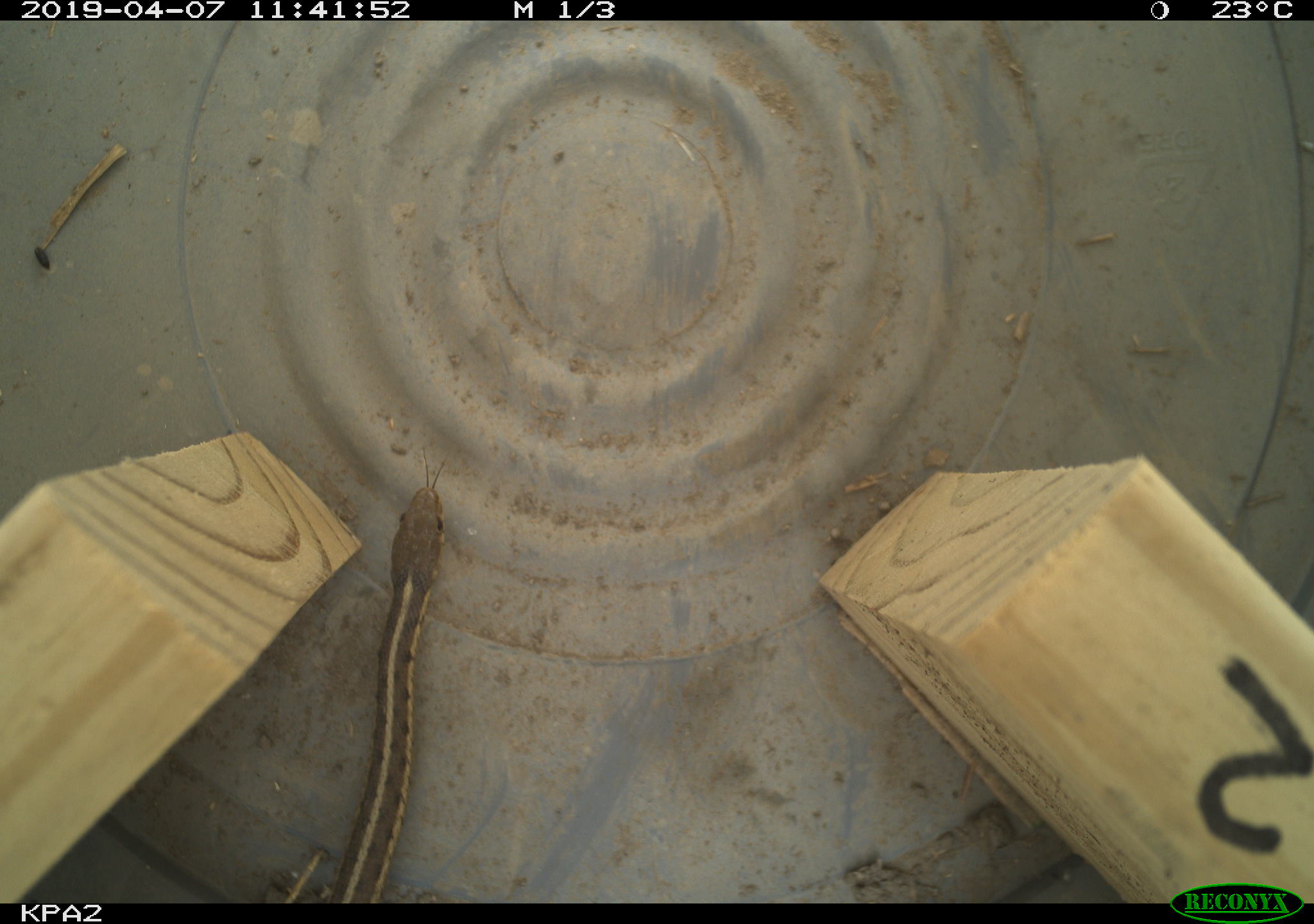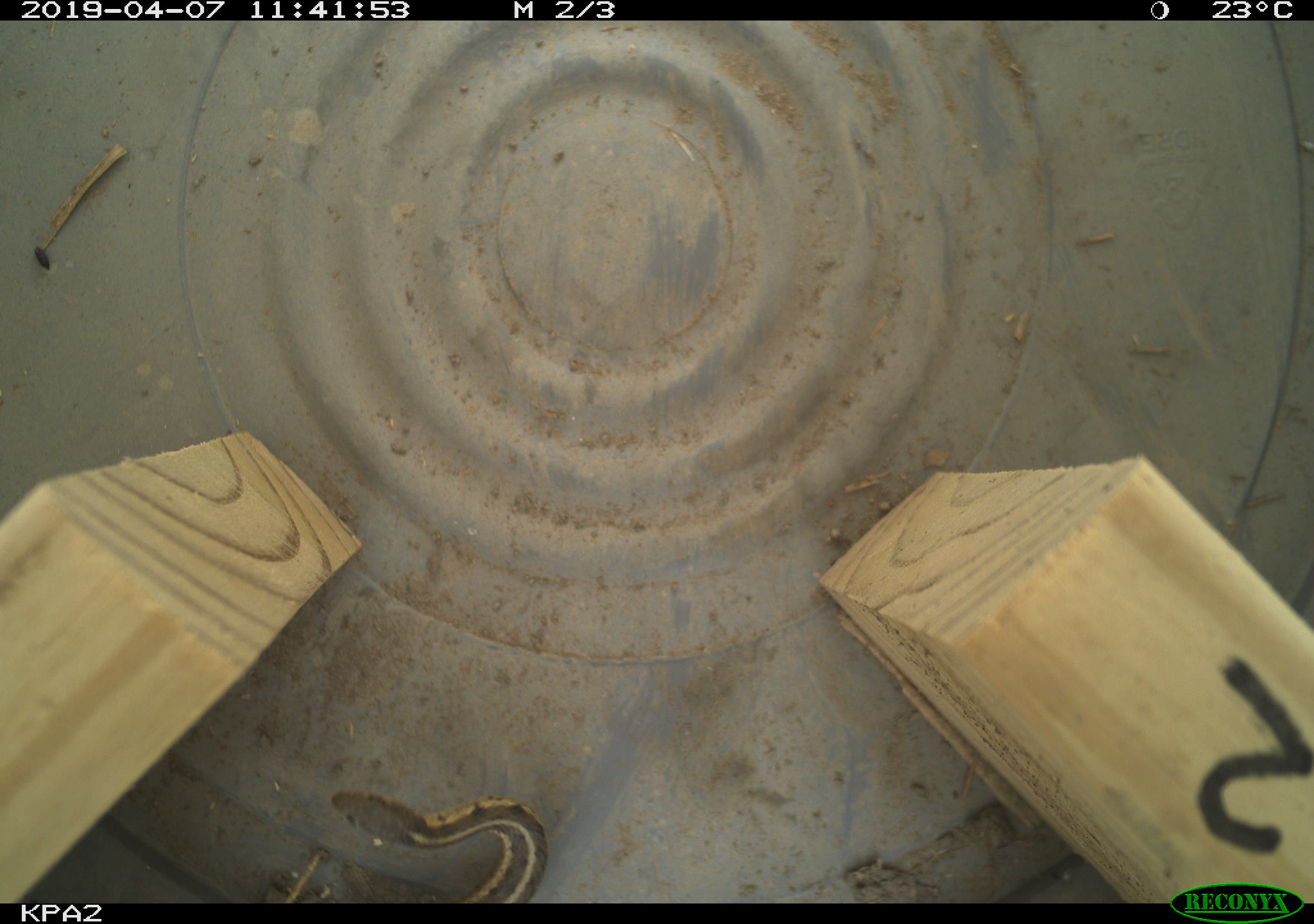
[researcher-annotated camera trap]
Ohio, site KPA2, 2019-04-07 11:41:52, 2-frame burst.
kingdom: Animalia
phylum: Chordata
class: Reptilia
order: Squamata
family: Colubridae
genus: Thamnophis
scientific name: Thamnophis sirtalis sirtalis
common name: eastern gartersnake